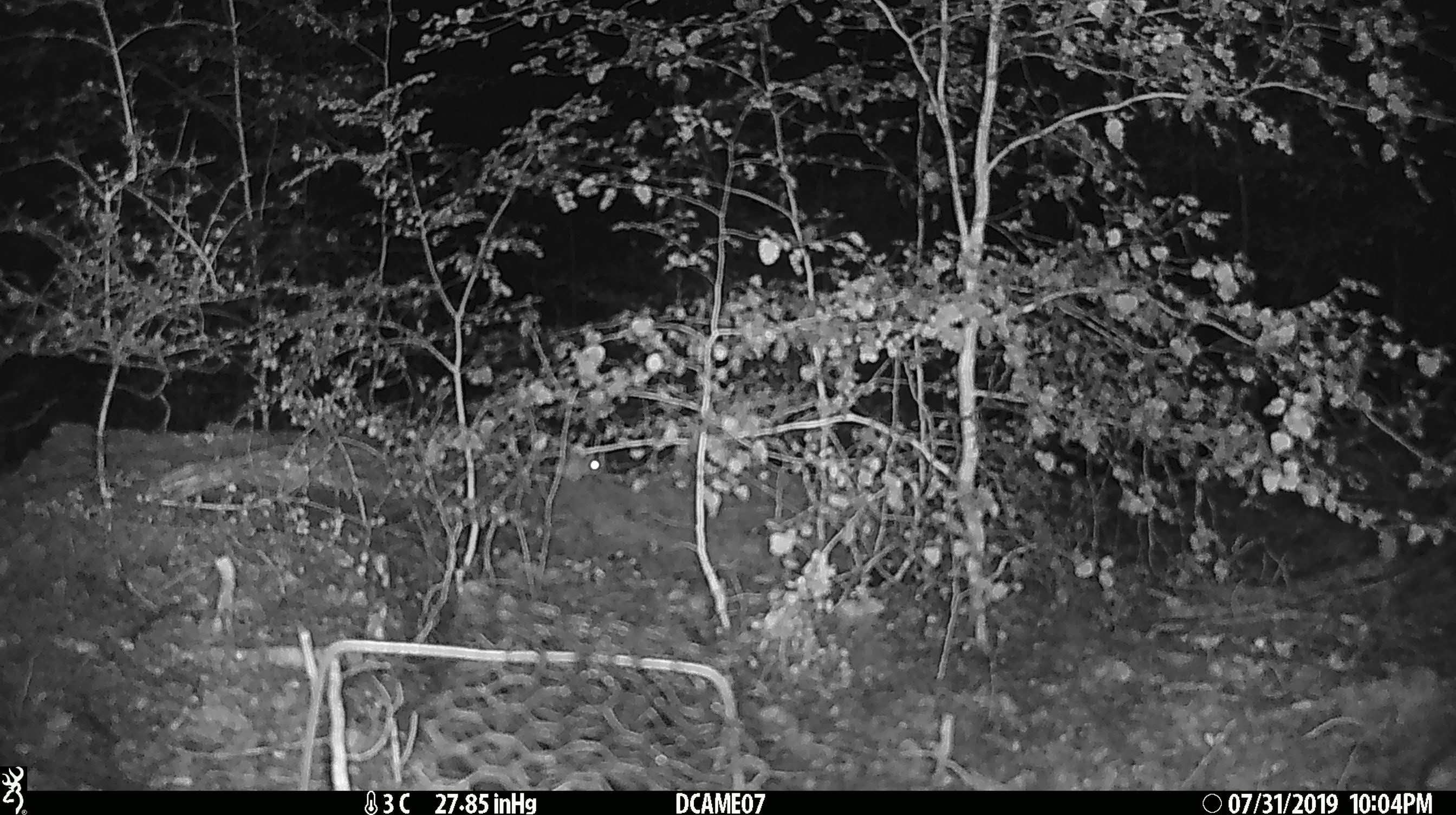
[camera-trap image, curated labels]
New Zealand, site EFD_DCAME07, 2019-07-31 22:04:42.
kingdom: Animalia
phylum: Chordata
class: Mammalia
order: Rodentia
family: Muridae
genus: Mus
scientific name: Mus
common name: mouse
Mouse (Mus).